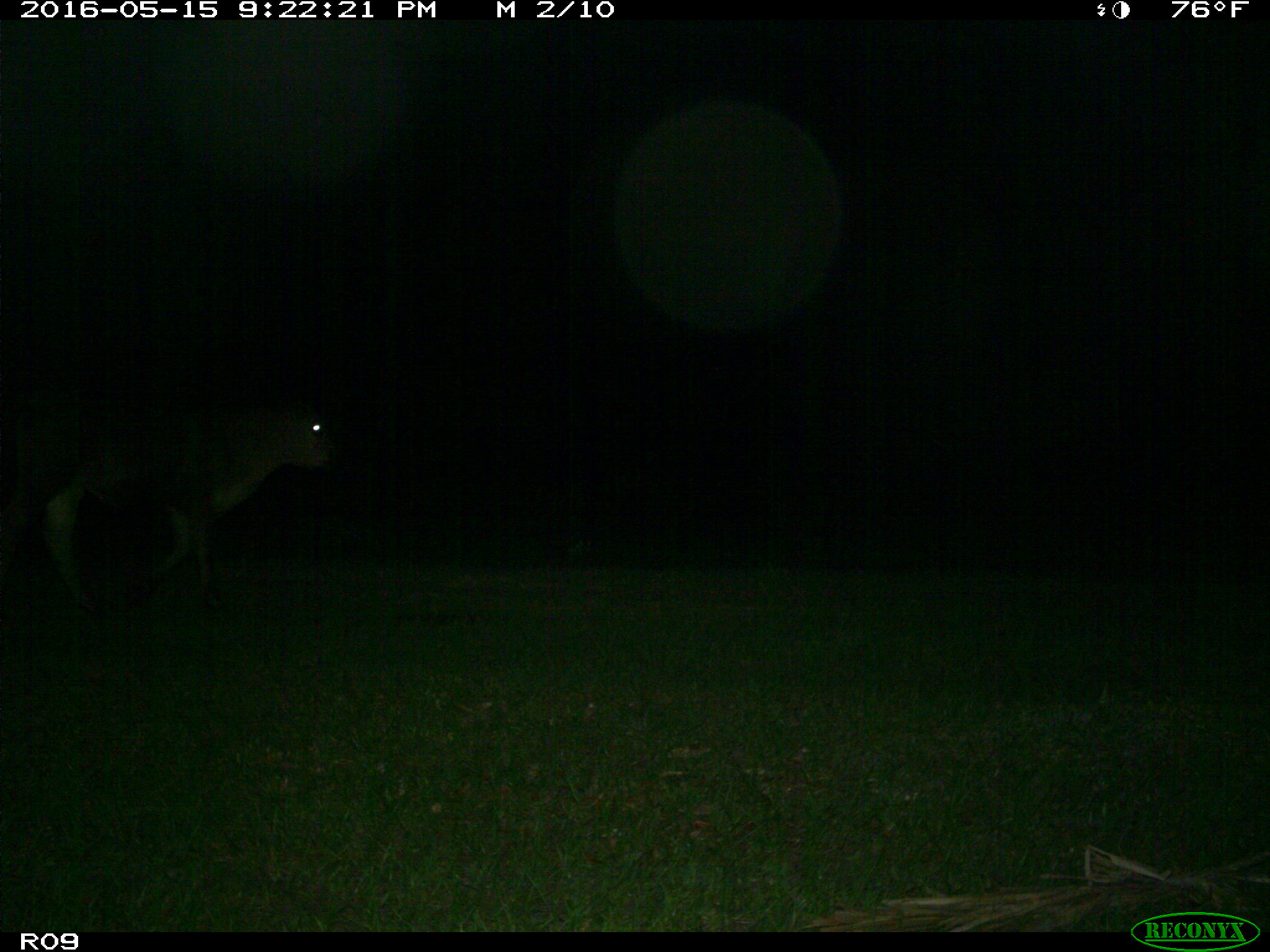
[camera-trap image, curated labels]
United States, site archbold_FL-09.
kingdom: Animalia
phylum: Chordata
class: Mammalia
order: Artiodactyla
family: Bovidae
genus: Bos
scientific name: Bos taurus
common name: domestic cow